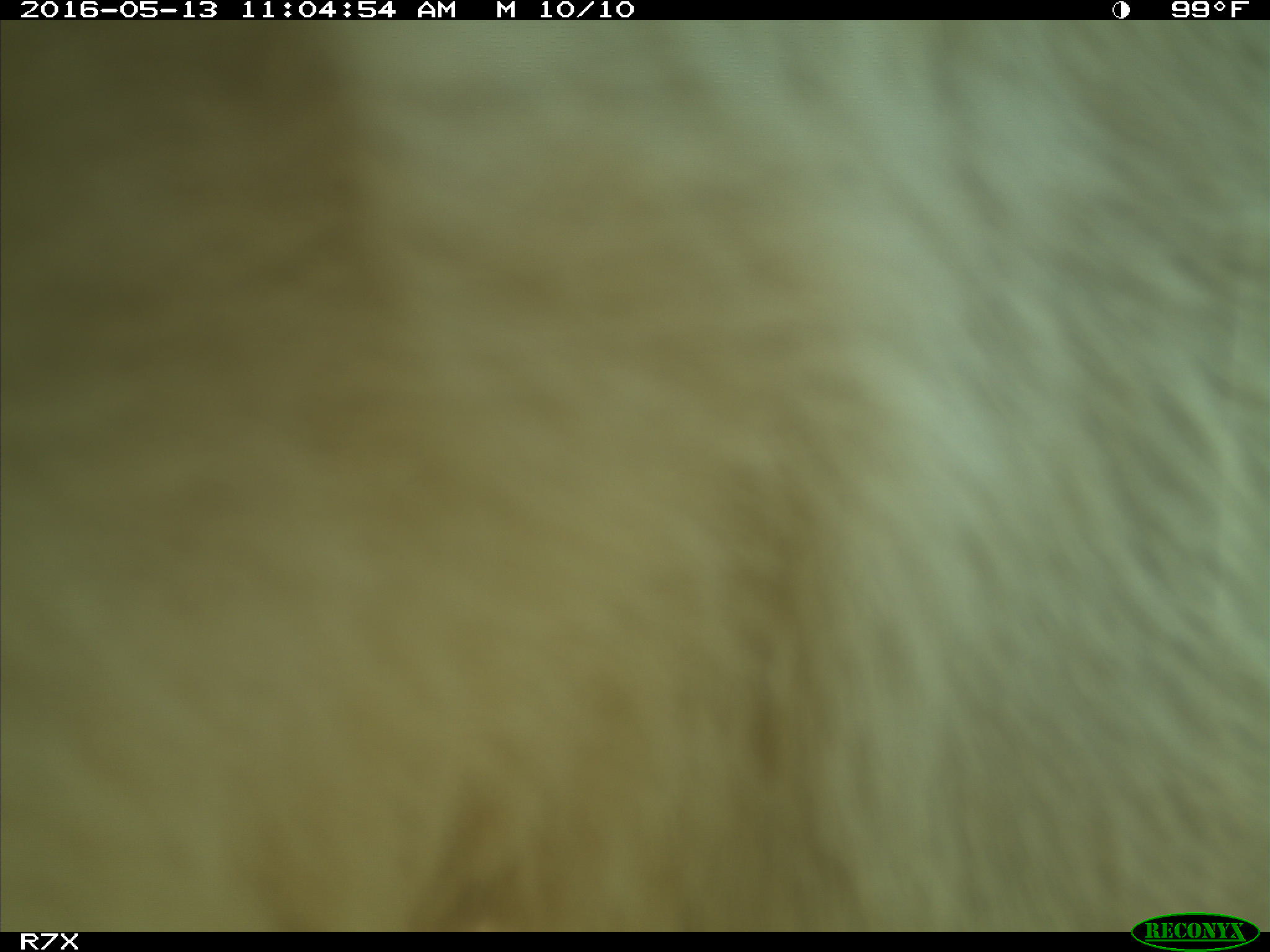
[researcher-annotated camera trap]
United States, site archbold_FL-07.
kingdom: Animalia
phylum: Chordata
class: Mammalia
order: Artiodactyla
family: Bovidae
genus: Bos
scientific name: Bos taurus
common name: domestic cow